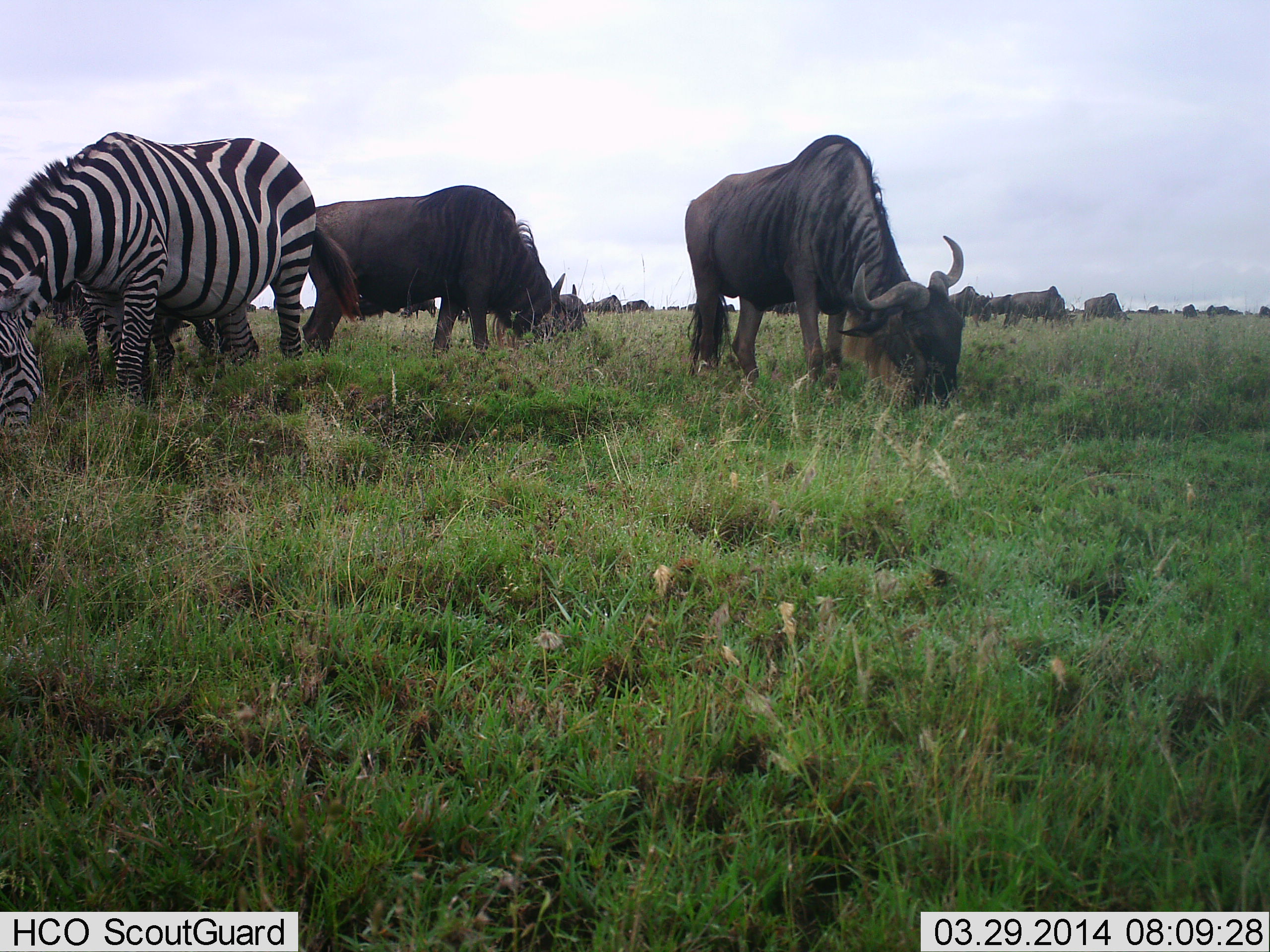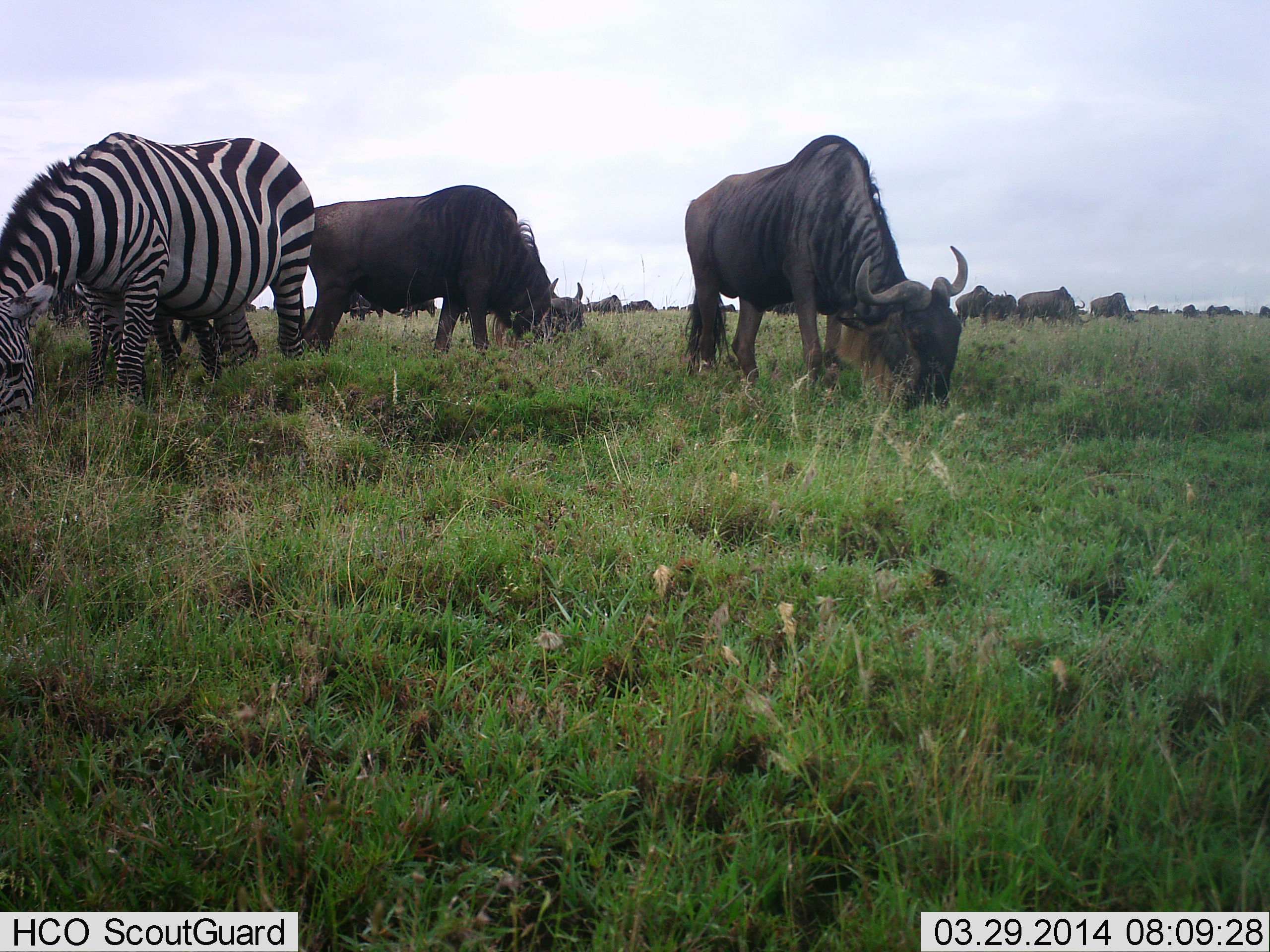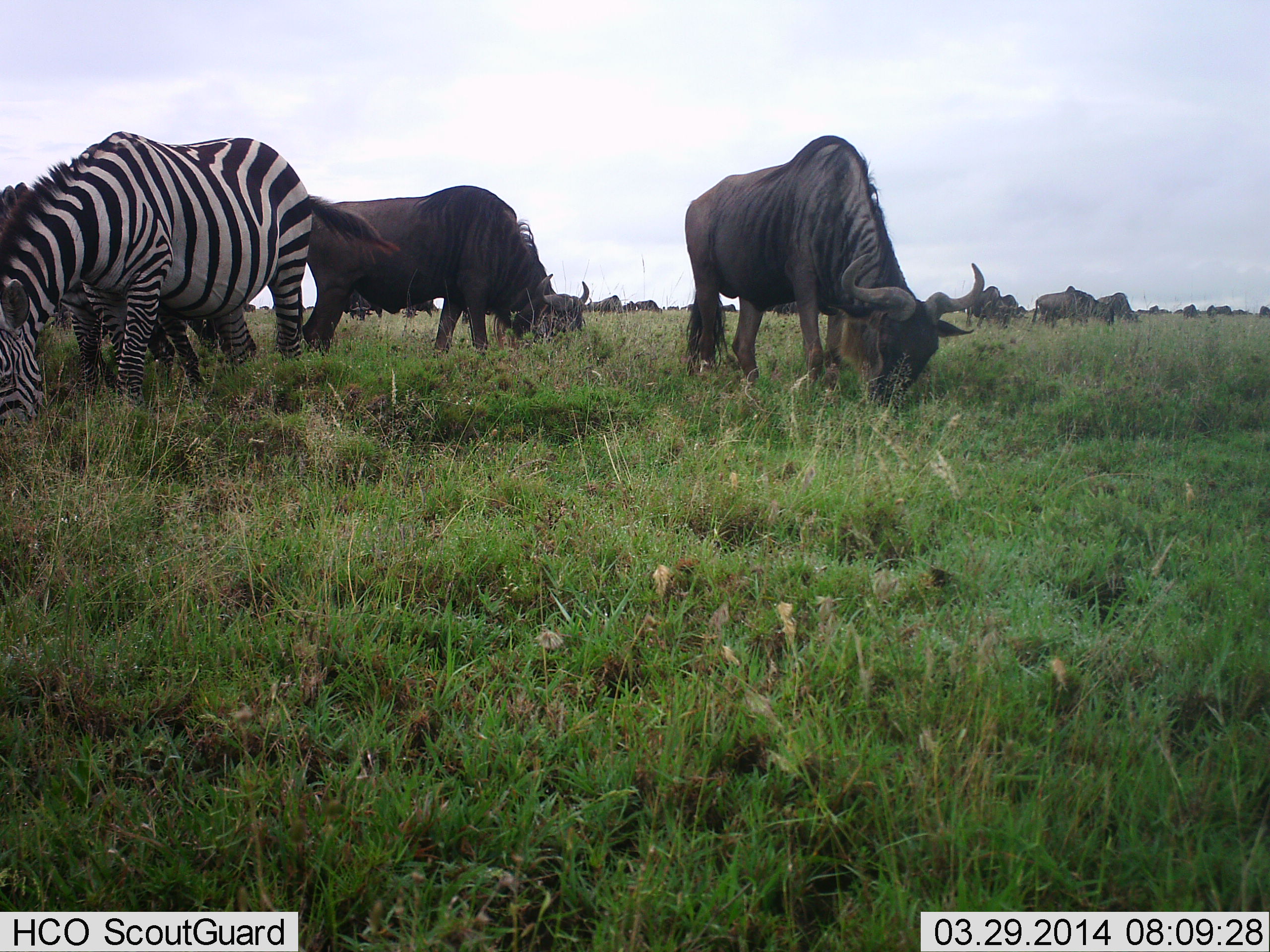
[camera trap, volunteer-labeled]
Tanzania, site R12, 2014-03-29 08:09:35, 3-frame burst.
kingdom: Animalia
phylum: Chordata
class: Mammalia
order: Artiodactyla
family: Bovidae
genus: Connochaetes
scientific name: Connochaetes taurinus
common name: blue wildebeest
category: wildebeest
Wildebeest (blue wildebeest) (Connochaetes taurinus), count 11-50. Behavior (volunteer vote fractions): standing 27%, resting 0%, moving 27%, interacting 0%. Young present (vote fraction): 0%. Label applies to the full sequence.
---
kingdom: Animalia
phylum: Chordata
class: Mammalia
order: Perissodactyla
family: Equidae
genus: Equus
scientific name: Equus quagga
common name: plains zebra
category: zebra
Zebra (plains zebra) (Equus quagga), count 2. Behavior (volunteer vote fractions): standing 10%, resting 0%, moving 0%, interacting 0%. Young present (vote fraction): 10%. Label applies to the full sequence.